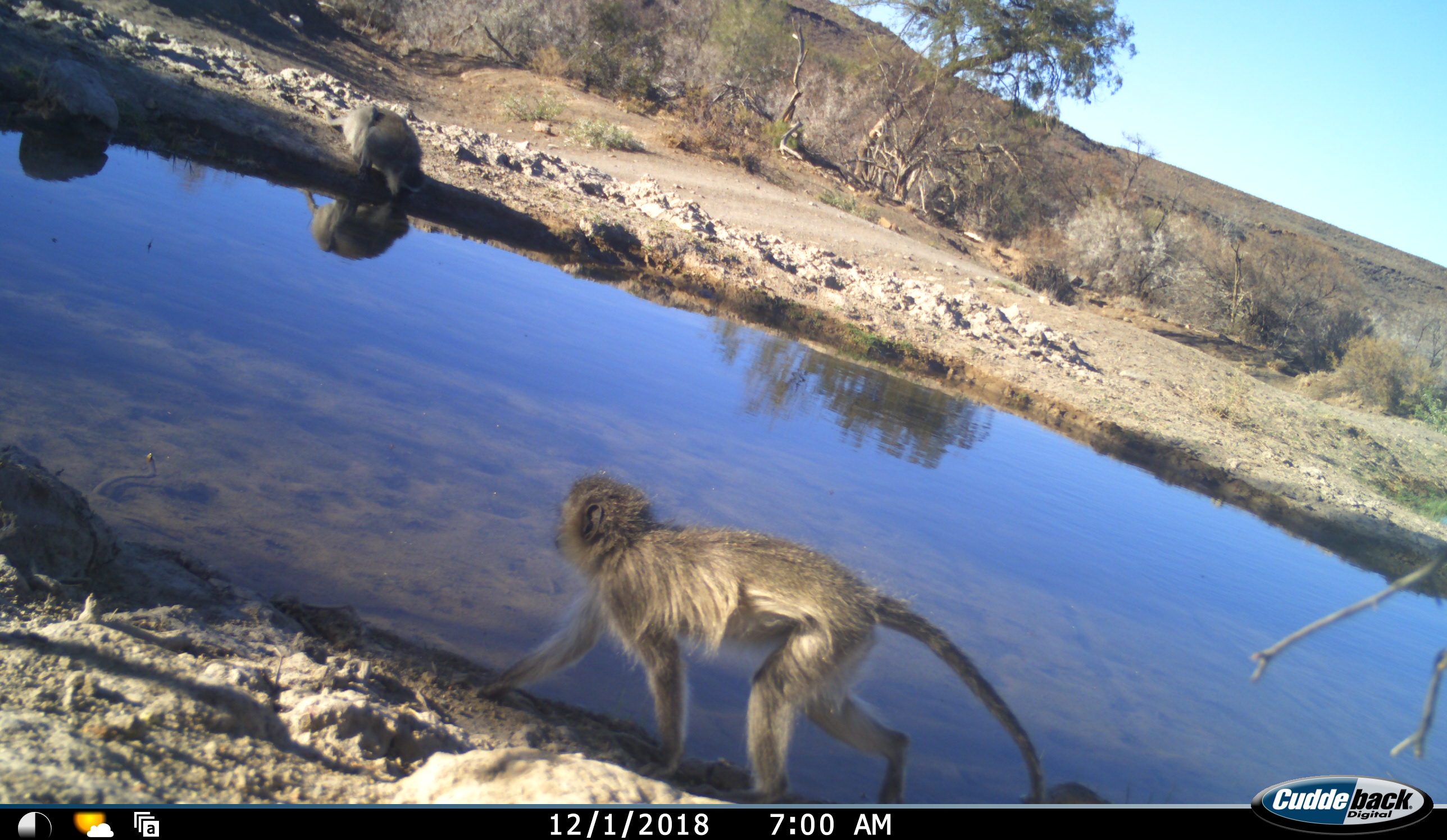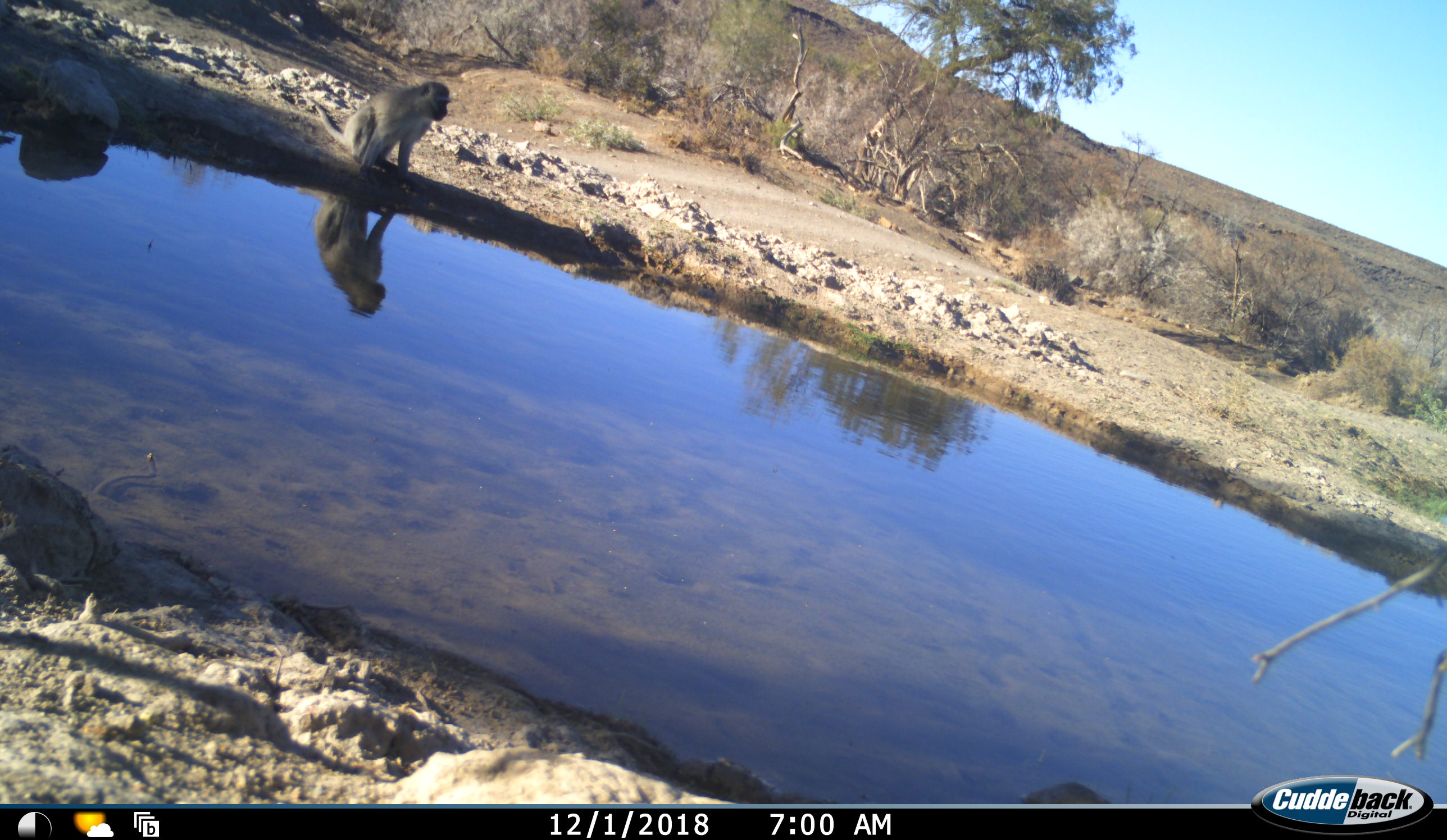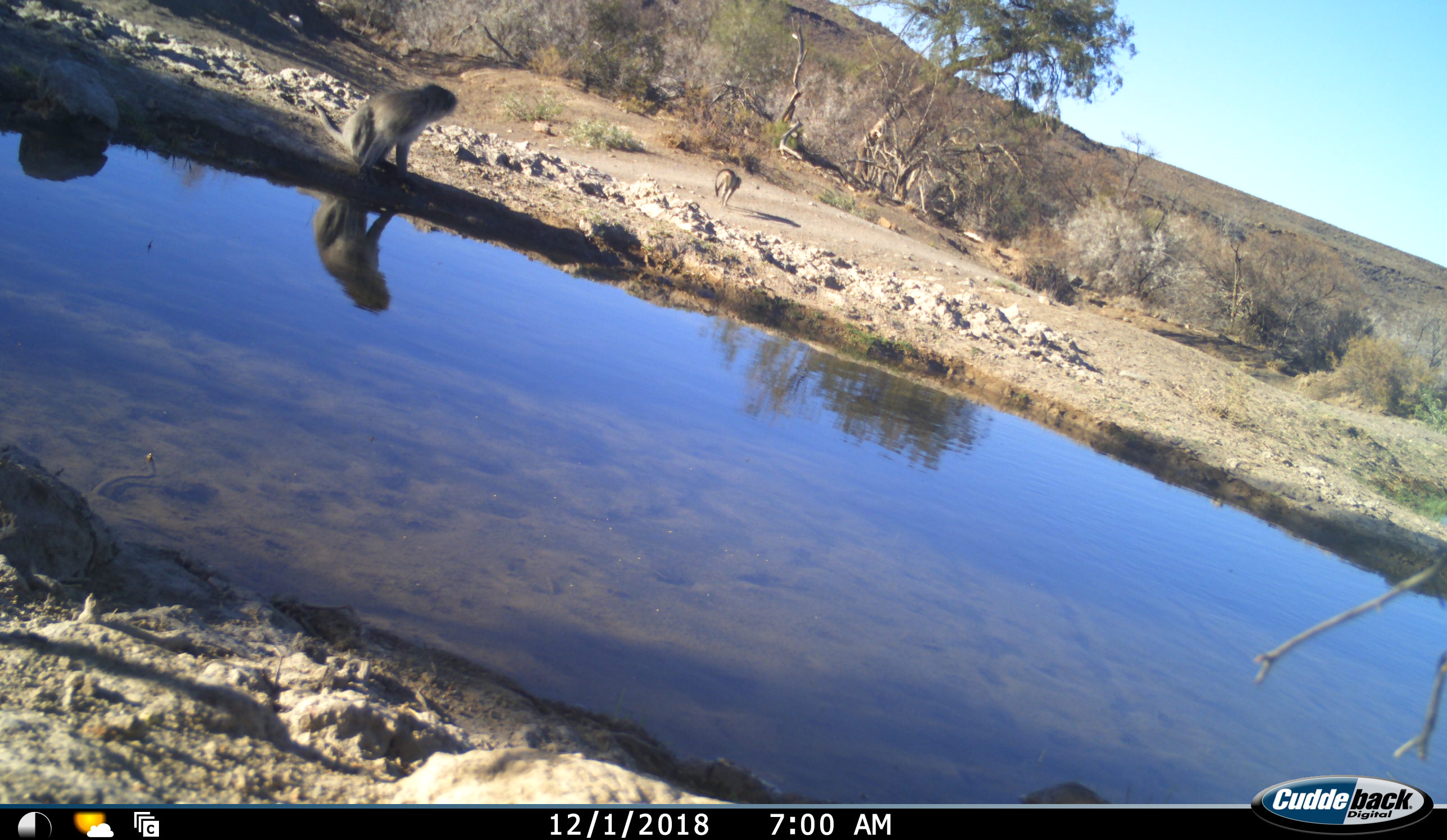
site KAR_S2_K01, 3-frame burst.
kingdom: Animalia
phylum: Chordata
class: Mammalia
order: Primates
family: Cercopithecidae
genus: Chlorocebus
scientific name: Chlorocebus pygerythrus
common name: vervet monkey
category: monkeyvervet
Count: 3.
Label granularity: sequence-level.